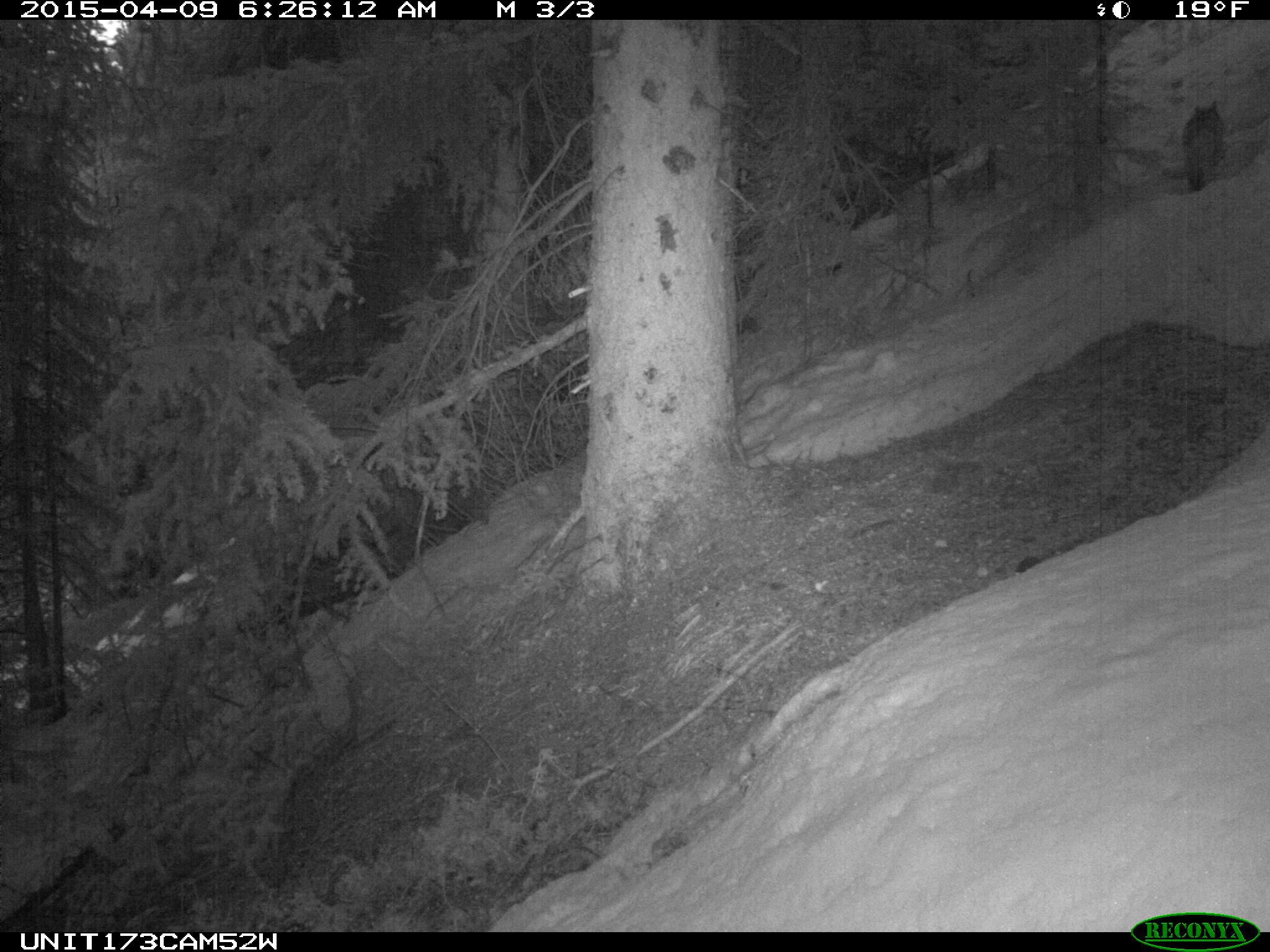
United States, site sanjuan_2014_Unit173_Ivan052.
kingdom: Animalia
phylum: Chordata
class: Mammalia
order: Carnivora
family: Felidae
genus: Lynx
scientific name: Lynx rufus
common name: bobcat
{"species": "Lynx rufus (bobcat)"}